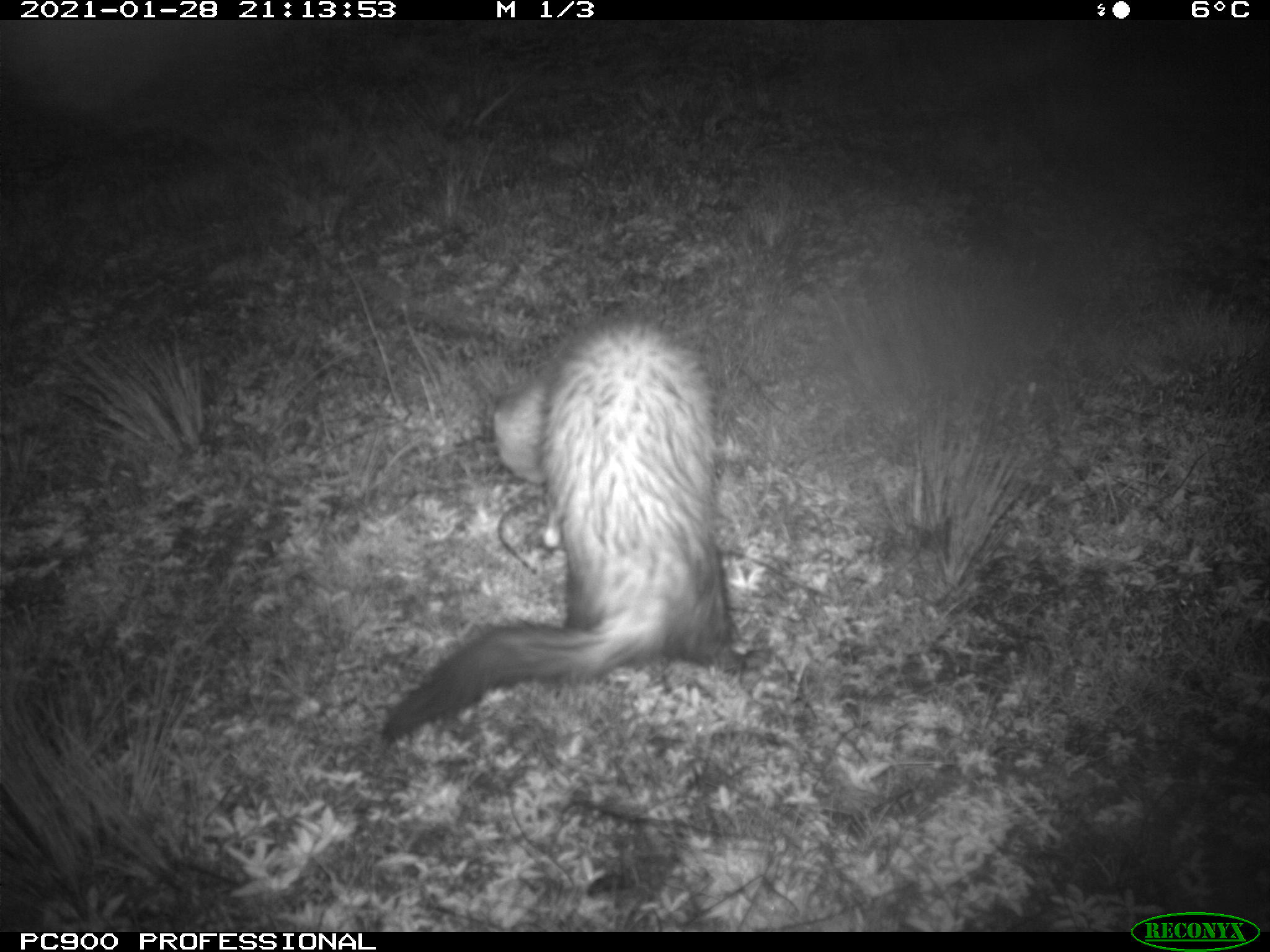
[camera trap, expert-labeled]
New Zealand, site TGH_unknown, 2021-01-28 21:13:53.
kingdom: Animalia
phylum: Chordata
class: Mammalia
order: Carnivora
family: Mustelidae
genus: Mustela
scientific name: Mustela furo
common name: ferret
Ferret (Mustela furo).